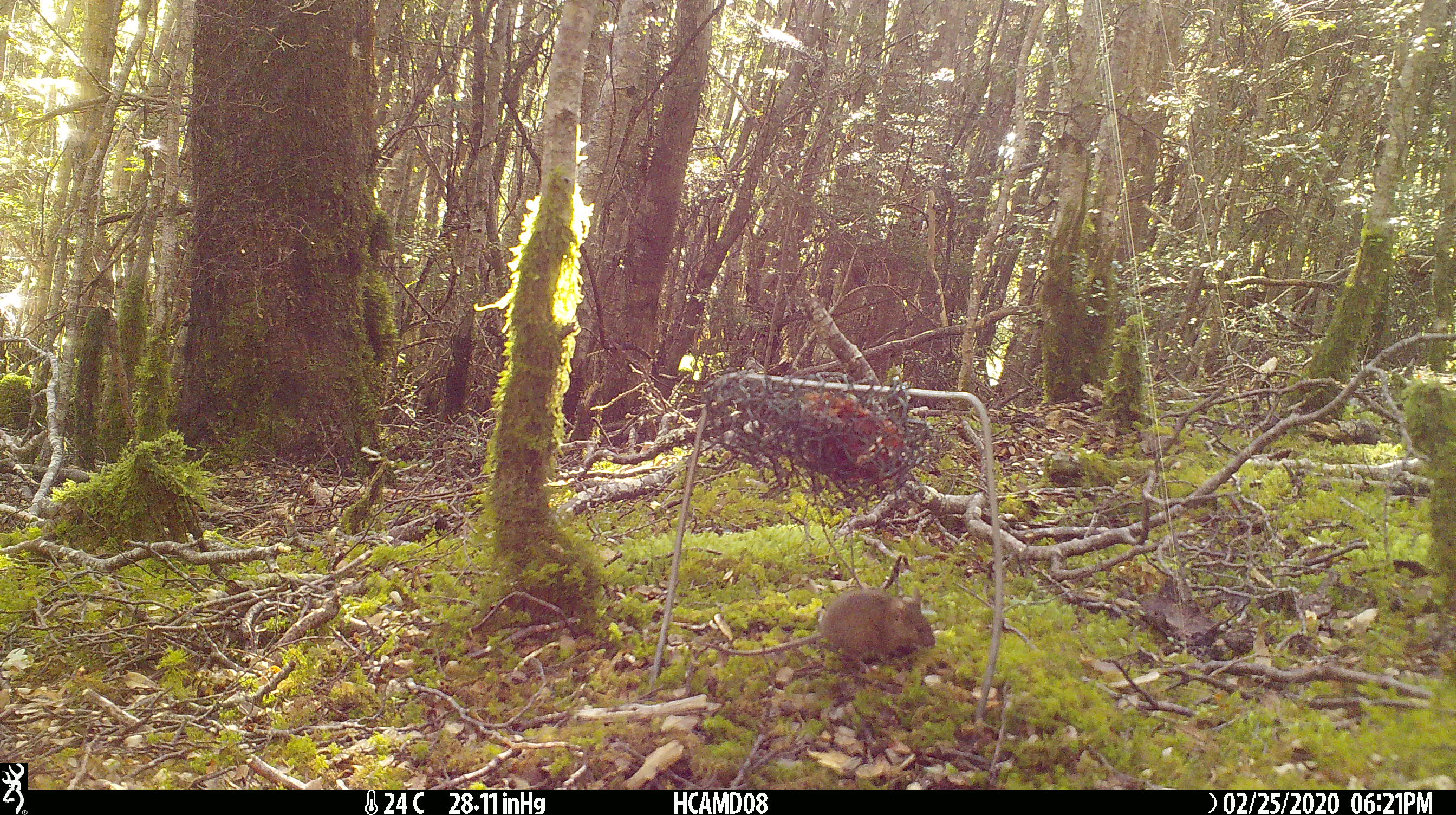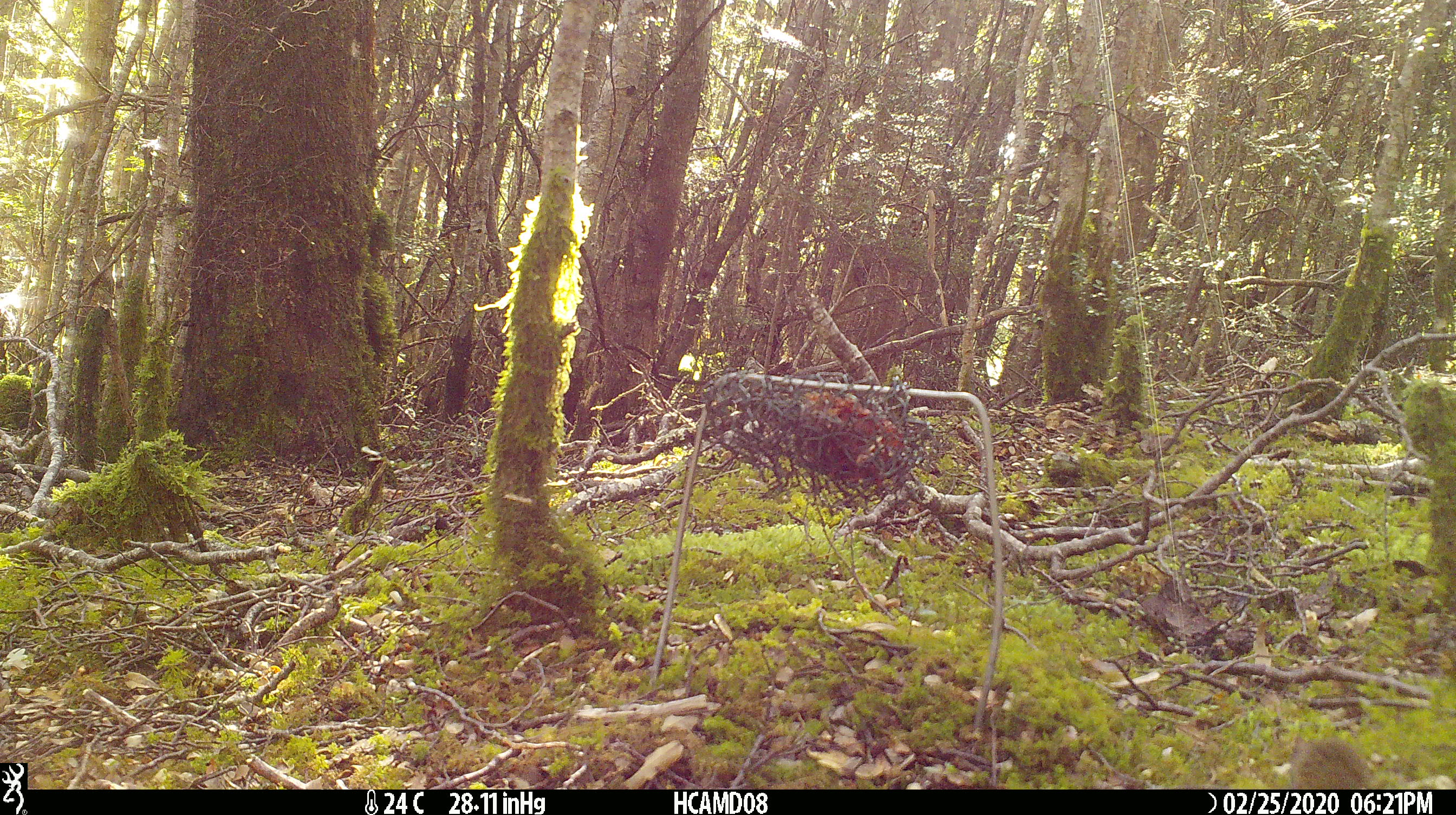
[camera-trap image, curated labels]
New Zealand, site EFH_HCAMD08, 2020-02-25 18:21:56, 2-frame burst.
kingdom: Animalia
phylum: Chordata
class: Mammalia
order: Rodentia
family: Muridae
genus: Mus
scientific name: Mus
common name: mouse